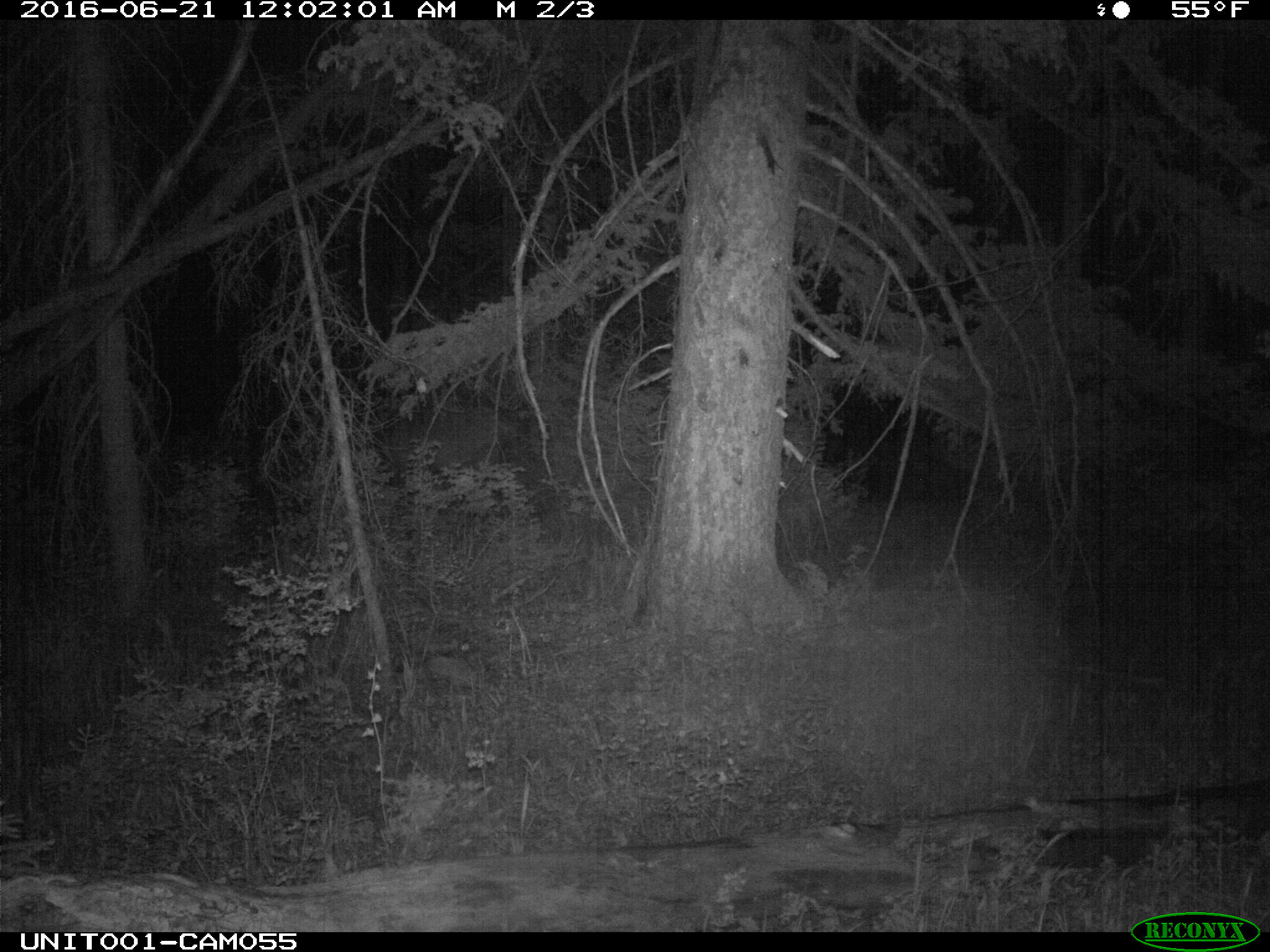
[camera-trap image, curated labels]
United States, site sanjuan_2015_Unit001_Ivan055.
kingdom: Animalia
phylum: Chordata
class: Mammalia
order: Artiodactyla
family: Cervidae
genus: Cervus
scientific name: Cervus elaphus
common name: red deer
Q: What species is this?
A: Cervus elaphus (red deer).